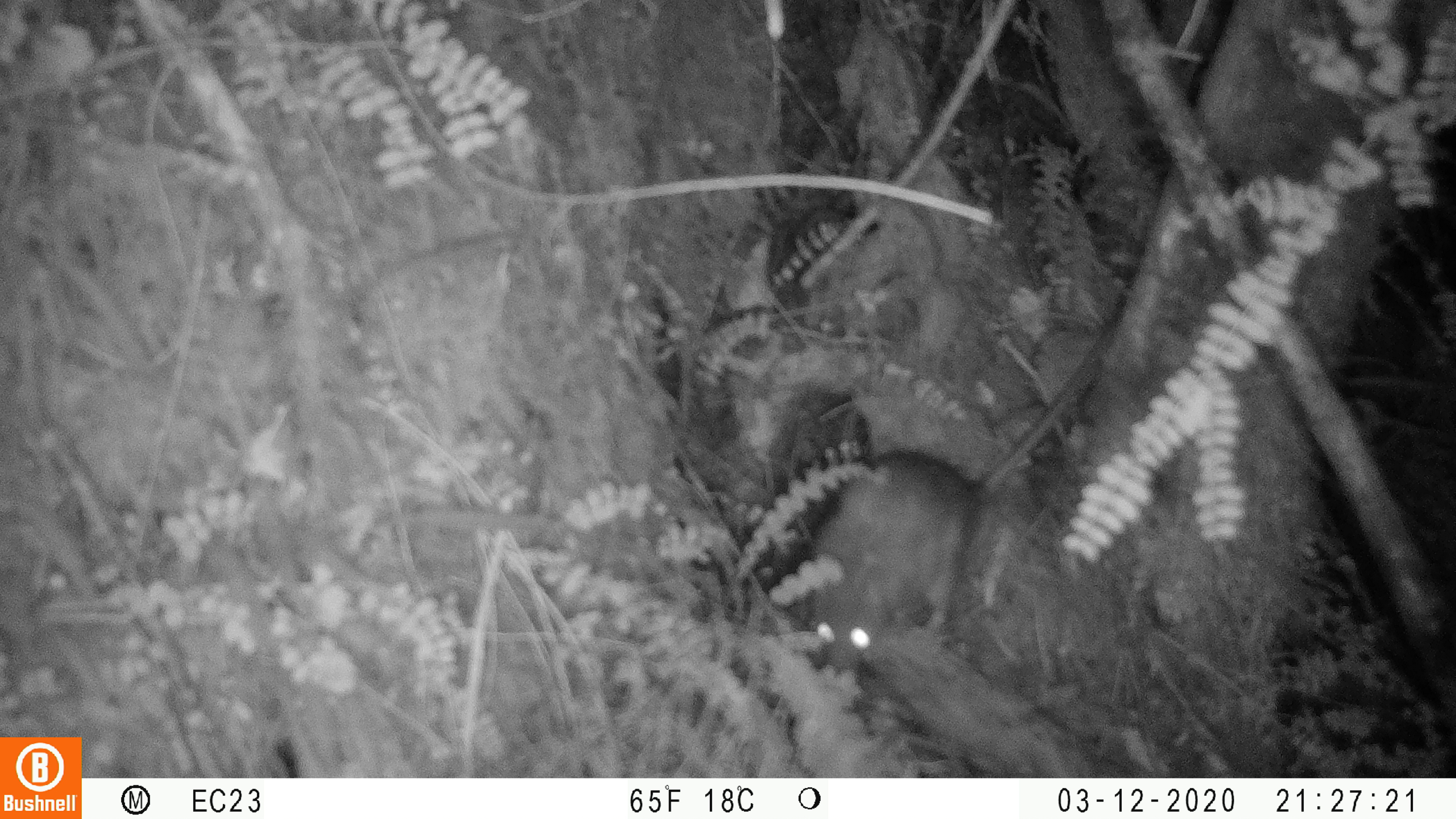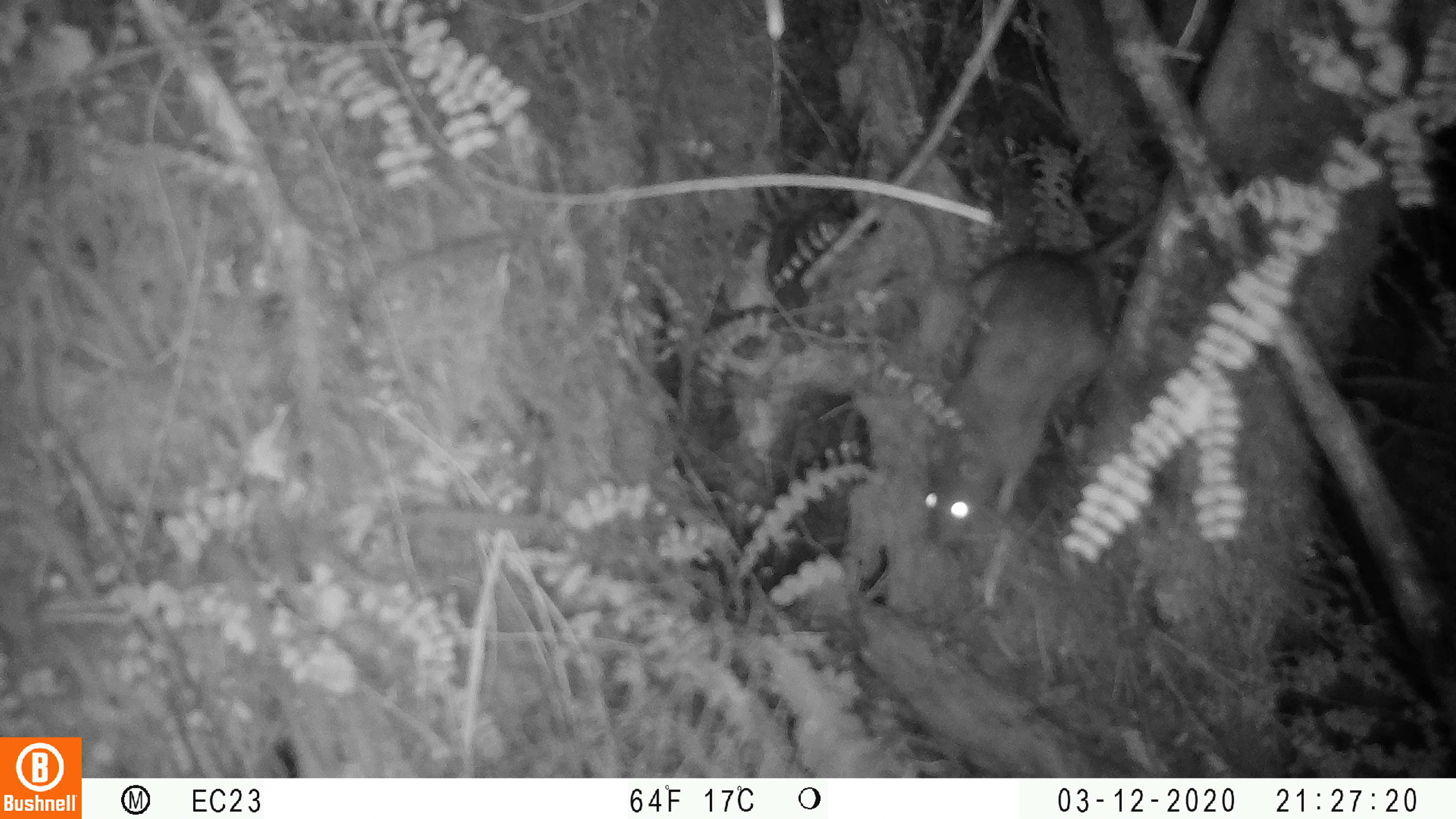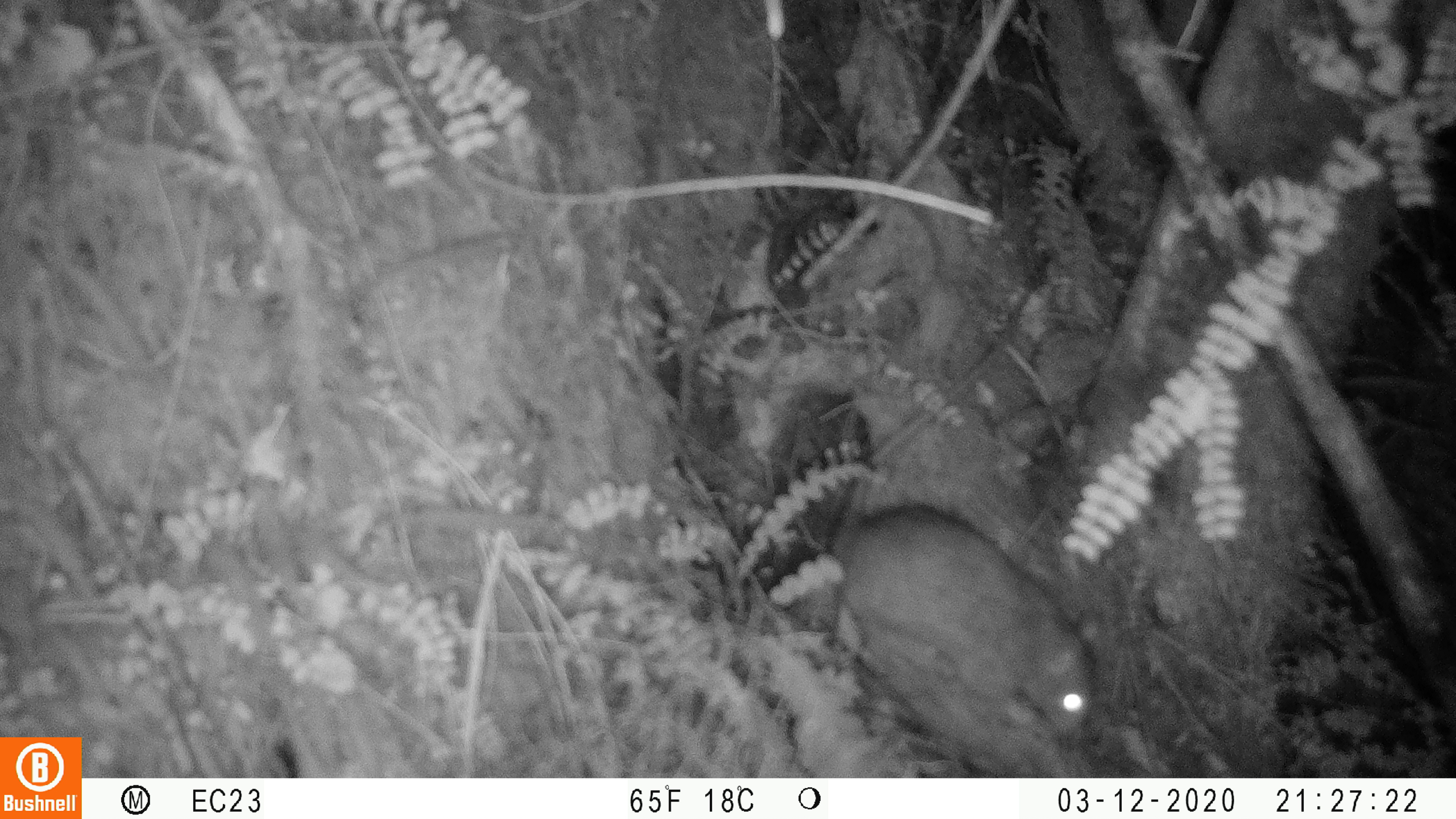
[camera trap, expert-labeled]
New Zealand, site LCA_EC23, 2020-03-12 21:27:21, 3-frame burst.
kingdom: Animalia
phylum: Chordata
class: Mammalia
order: Rodentia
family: Muridae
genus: Rattus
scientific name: Rattus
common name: rat